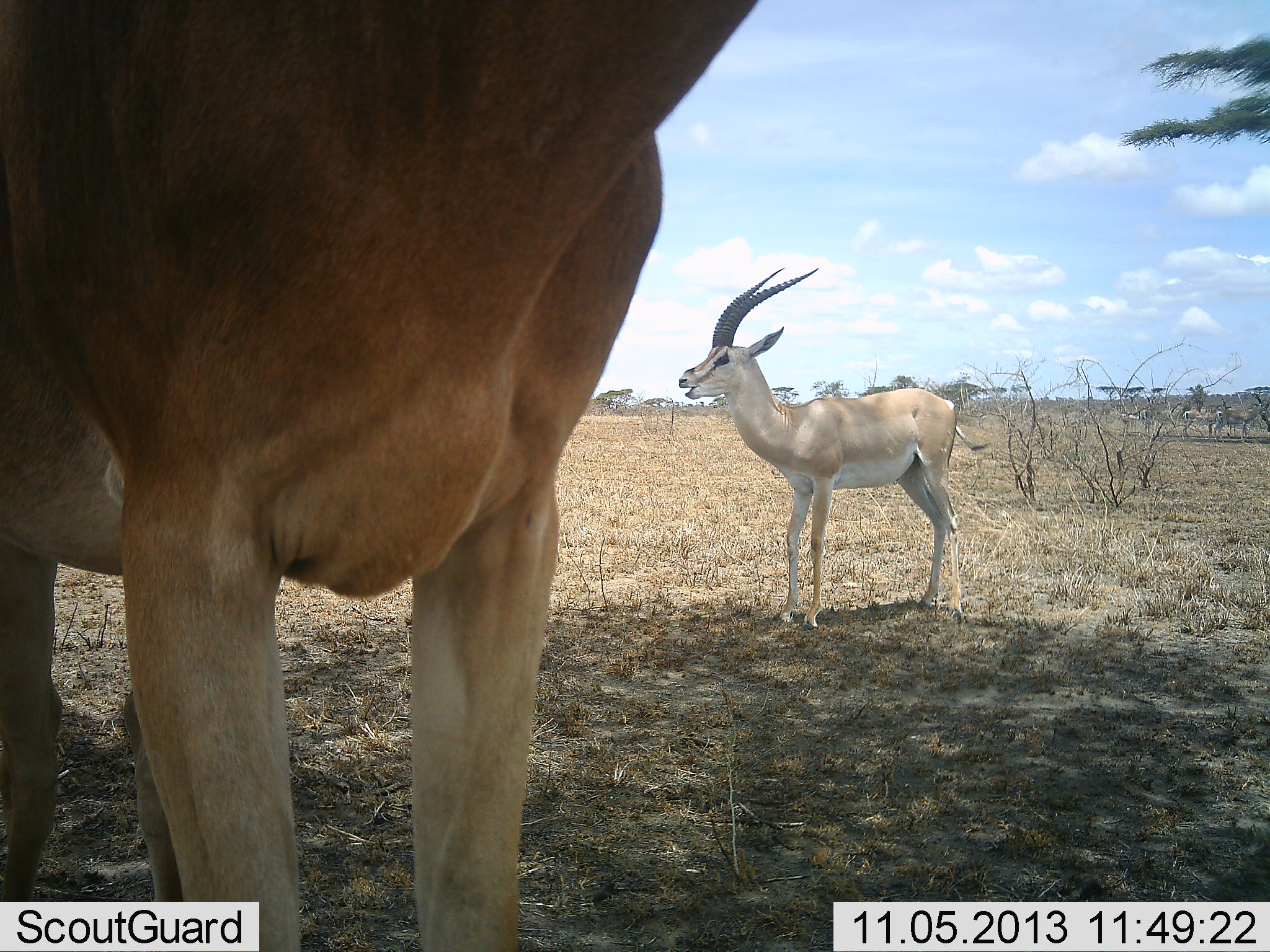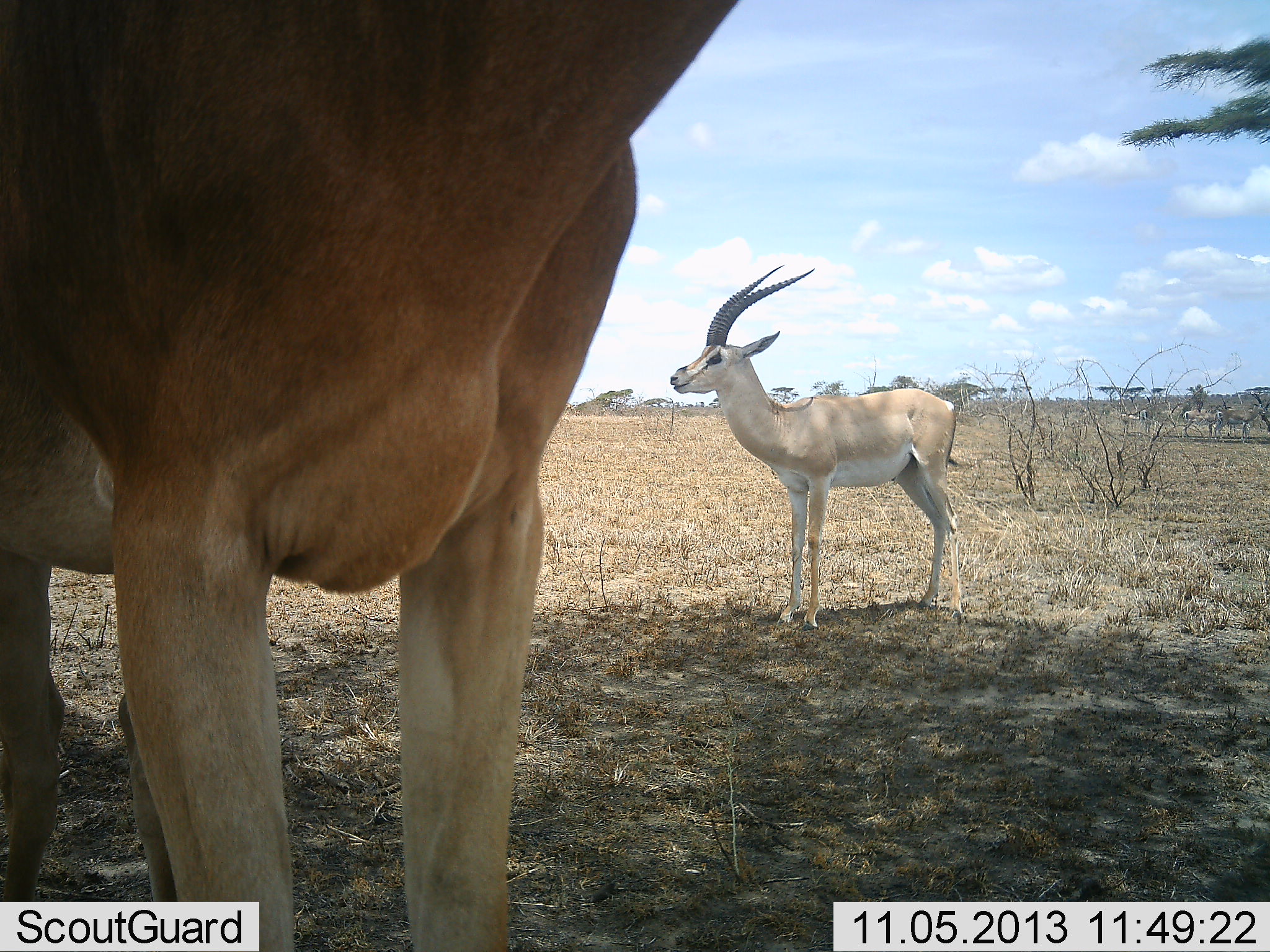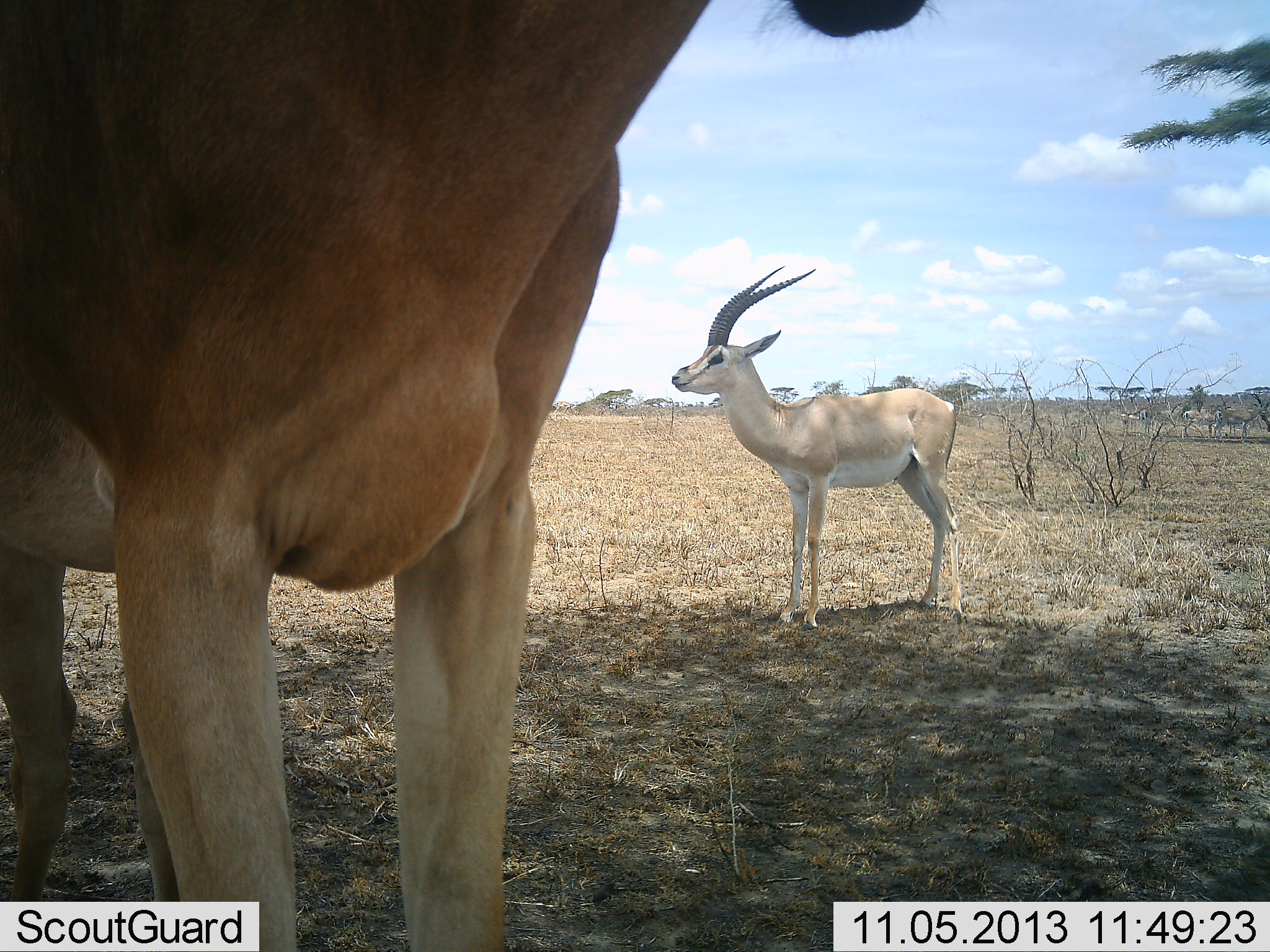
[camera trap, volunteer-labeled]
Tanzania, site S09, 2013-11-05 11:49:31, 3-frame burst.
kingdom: Animalia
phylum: Chordata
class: Mammalia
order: Artiodactyla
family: Bovidae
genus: Nanger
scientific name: Nanger granti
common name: grant's gazelle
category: gazellegrants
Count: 2.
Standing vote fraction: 100%.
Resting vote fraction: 0%.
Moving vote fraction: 0%.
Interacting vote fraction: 0%.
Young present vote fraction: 0%.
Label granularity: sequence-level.